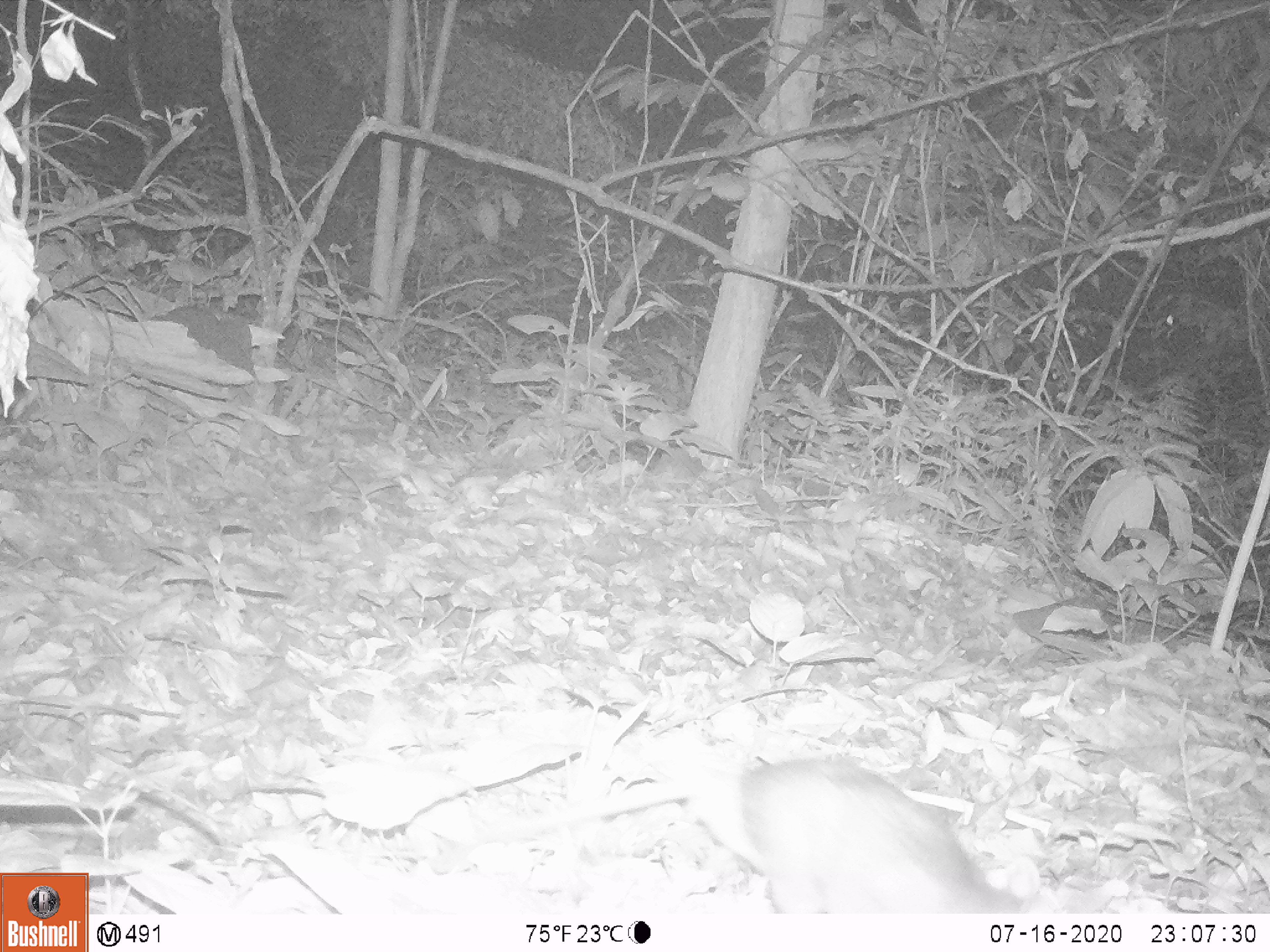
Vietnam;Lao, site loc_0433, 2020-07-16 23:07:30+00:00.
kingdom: Animalia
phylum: Chordata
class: Mammalia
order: Rodentia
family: Muridae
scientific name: Muridae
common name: old-world mice and rats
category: unidentified murid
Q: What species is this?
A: Unidentified murid (old-world mice and rats) (Muridae).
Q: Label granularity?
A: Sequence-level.